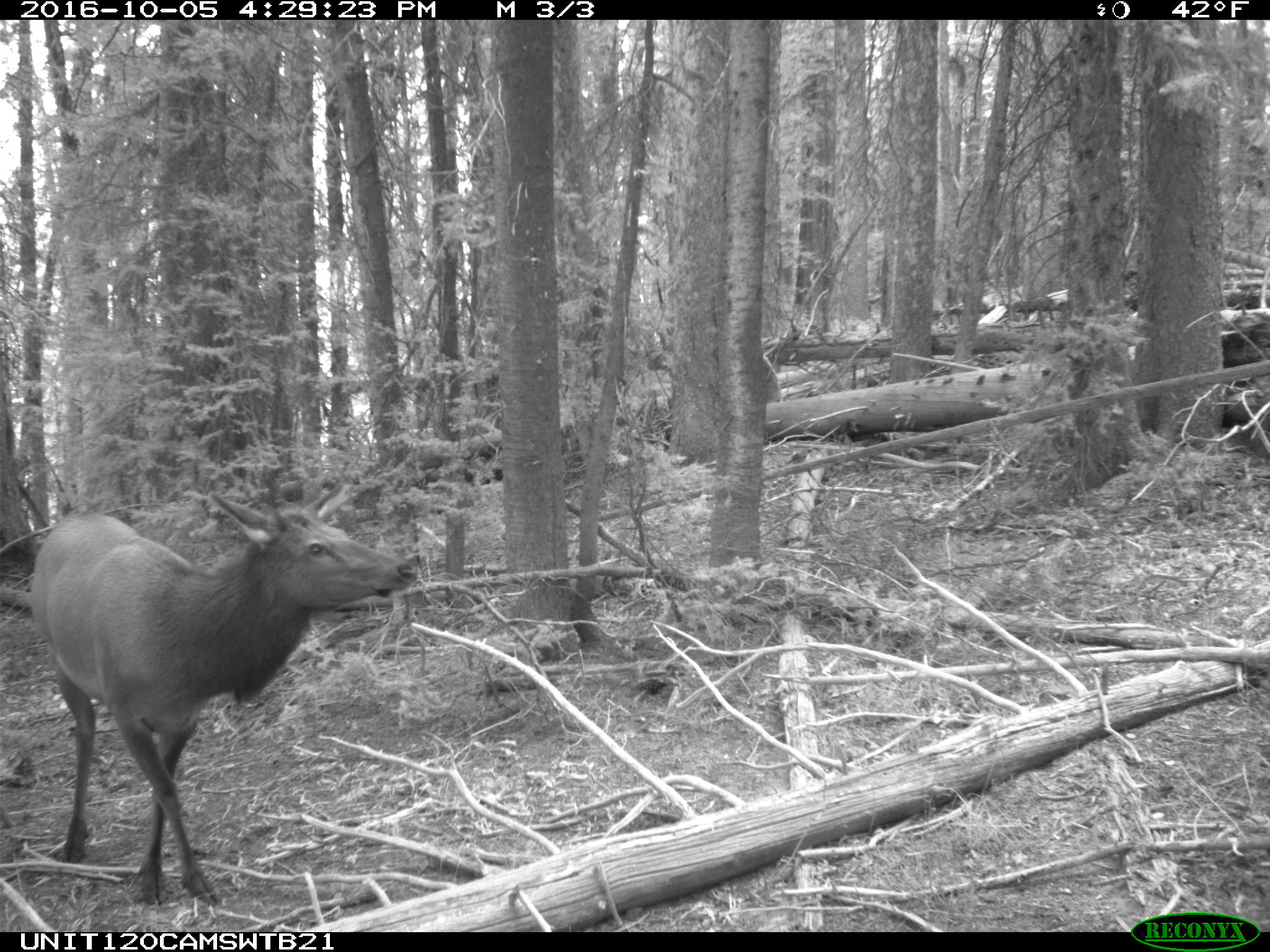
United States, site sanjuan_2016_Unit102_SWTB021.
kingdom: Animalia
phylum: Chordata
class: Mammalia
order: Artiodactyla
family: Cervidae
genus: Cervus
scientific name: Cervus elaphus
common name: red deer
Cervus elaphus (red deer).